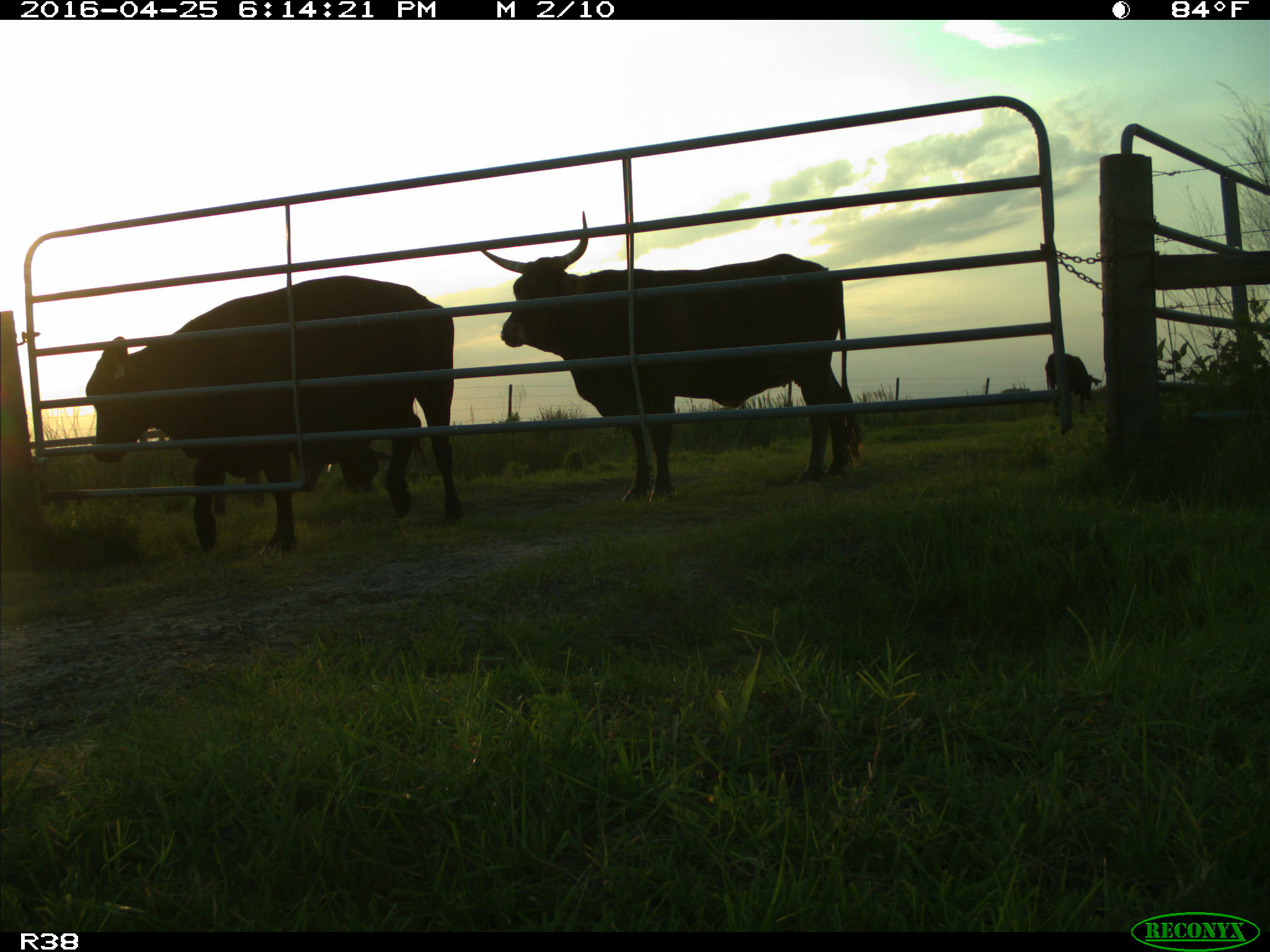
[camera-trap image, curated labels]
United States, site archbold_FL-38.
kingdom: Animalia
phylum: Chordata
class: Mammalia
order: Artiodactyla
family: Bovidae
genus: Bos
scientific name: Bos taurus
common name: domestic cow